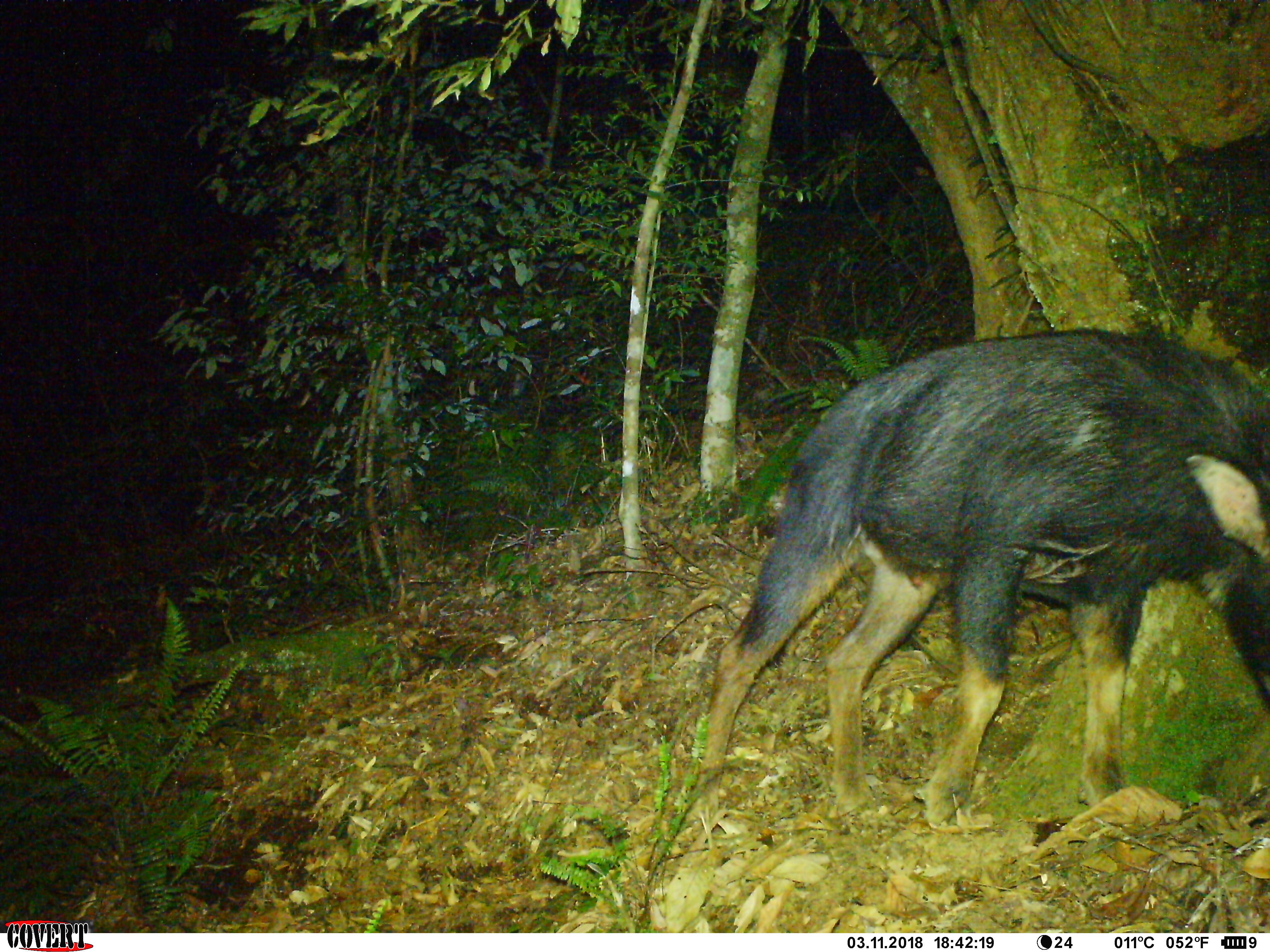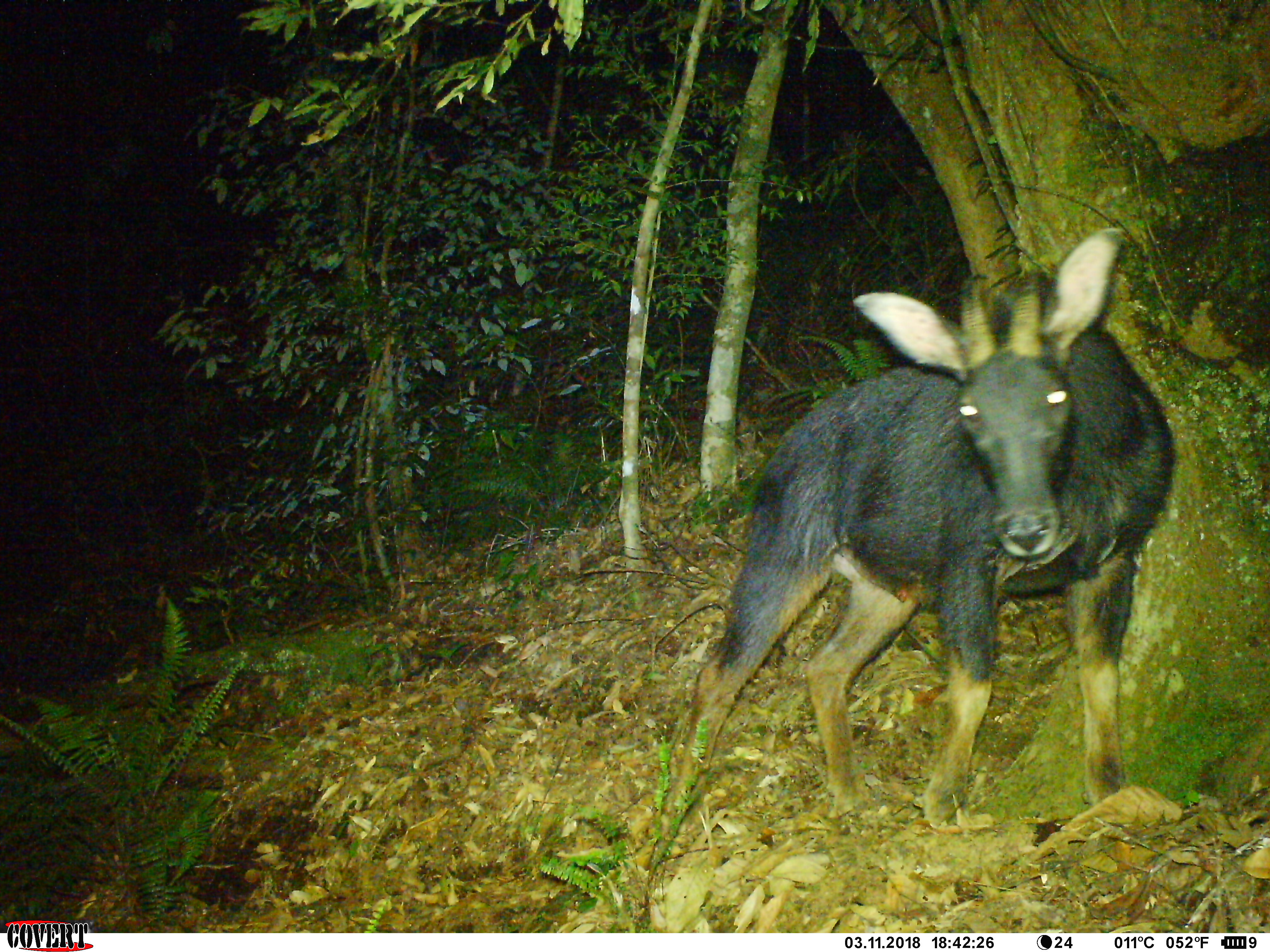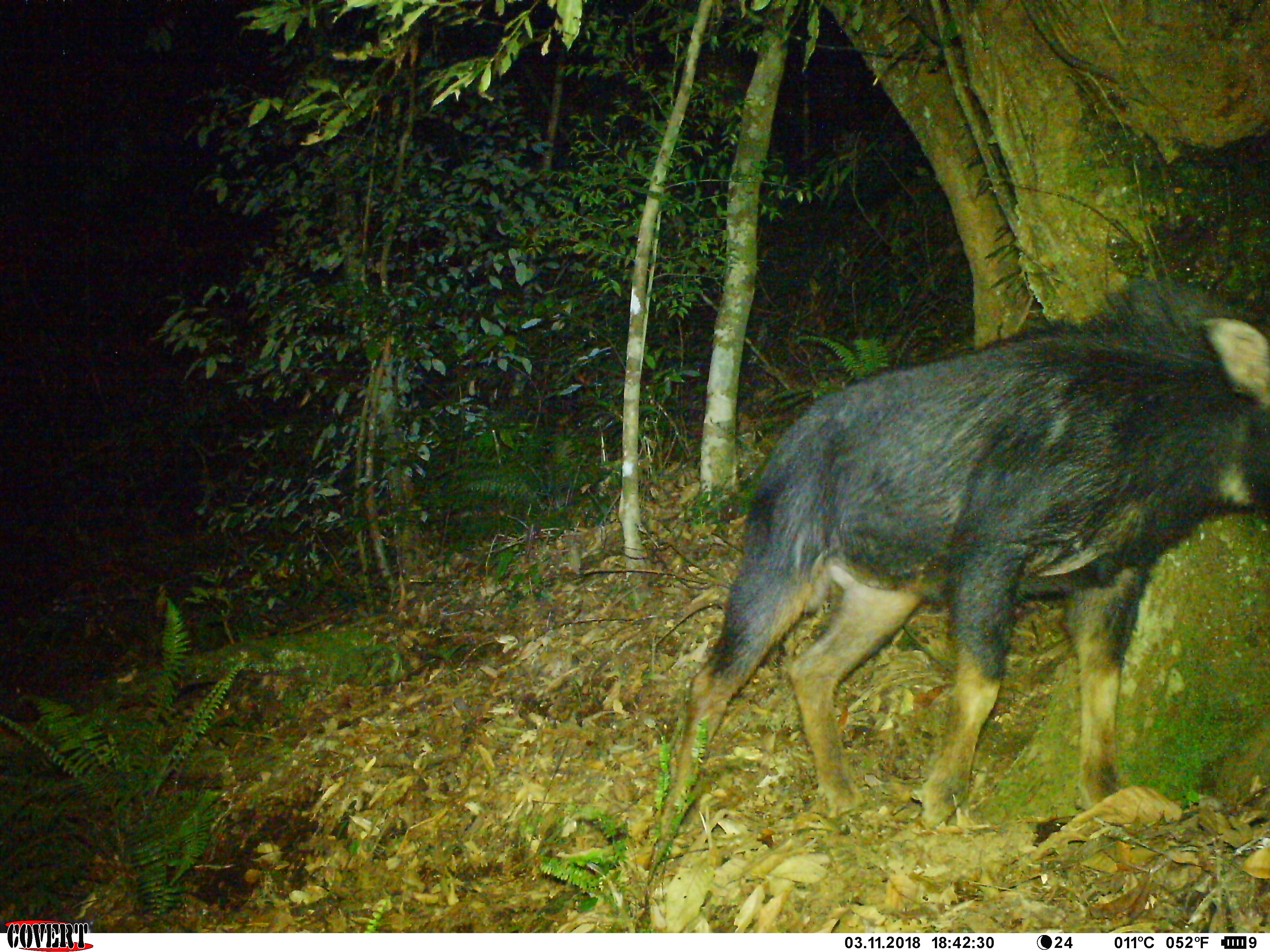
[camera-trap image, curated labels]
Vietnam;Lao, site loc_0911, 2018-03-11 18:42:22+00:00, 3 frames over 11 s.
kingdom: Animalia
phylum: Chordata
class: Mammalia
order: Artiodactyla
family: Bovidae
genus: Capricornis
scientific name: Capricornis sumatraensis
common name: chinese serow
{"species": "chinese serow (Capricornis sumatraensis)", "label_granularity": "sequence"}